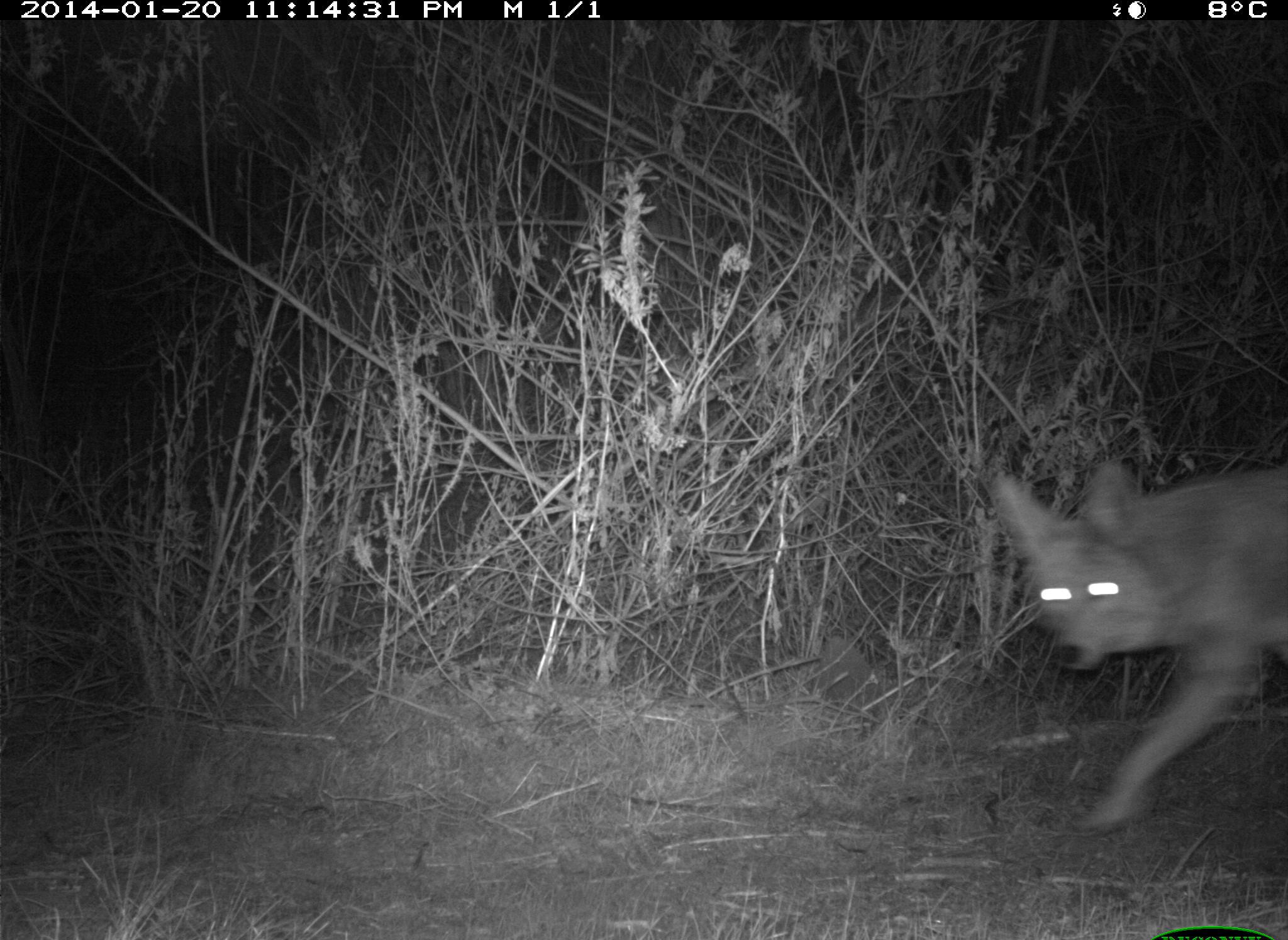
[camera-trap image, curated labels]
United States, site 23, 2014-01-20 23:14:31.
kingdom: Animalia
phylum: Chordata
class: Mammalia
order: Carnivora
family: Canidae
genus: Canis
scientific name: Canis latrans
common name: coyote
Coyote (Canis latrans).